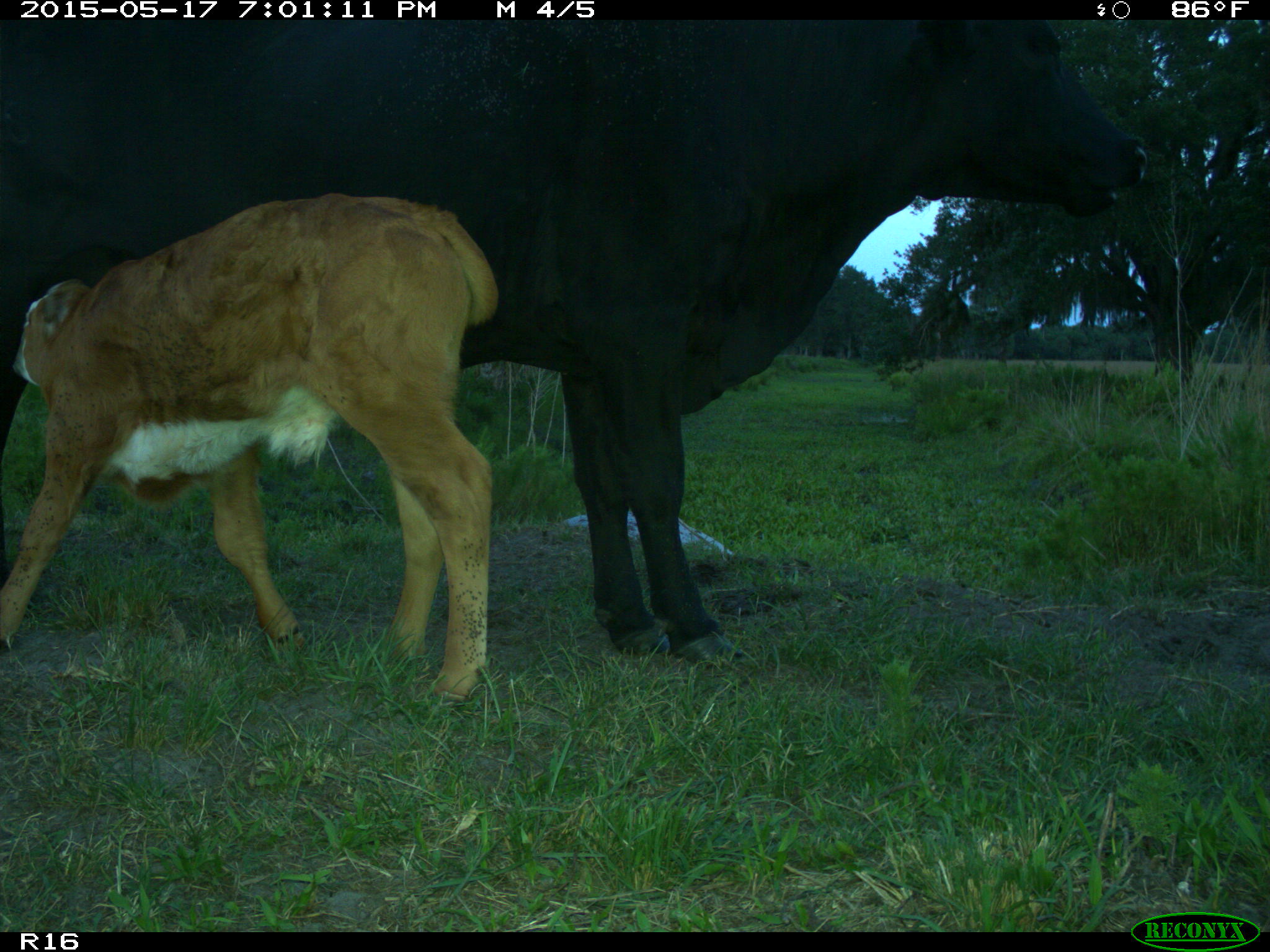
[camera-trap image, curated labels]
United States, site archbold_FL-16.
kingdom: Animalia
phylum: Chordata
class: Mammalia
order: Artiodactyla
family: Bovidae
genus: Bos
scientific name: Bos taurus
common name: domestic cow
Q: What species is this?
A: Bos taurus (domestic cow).